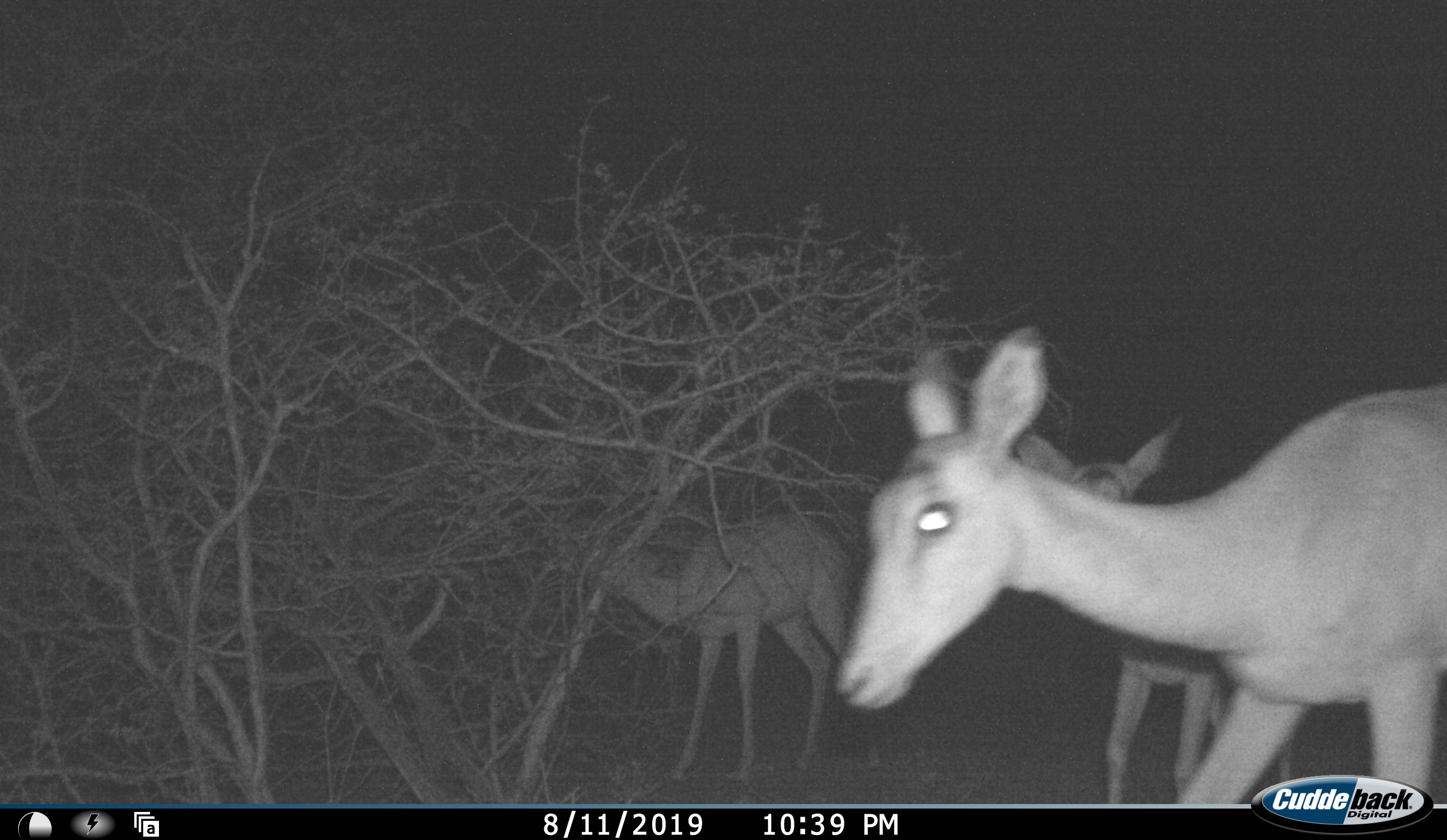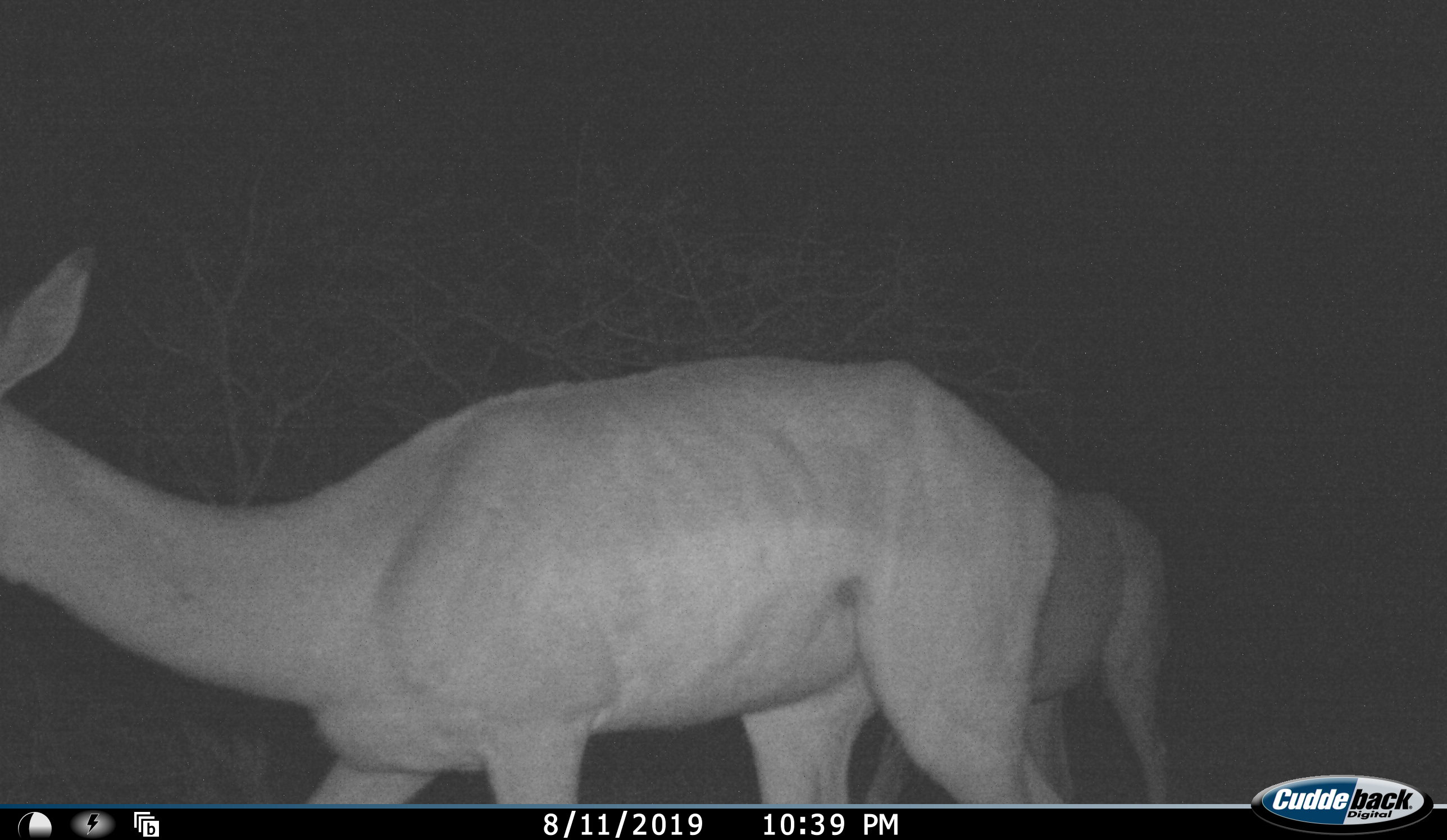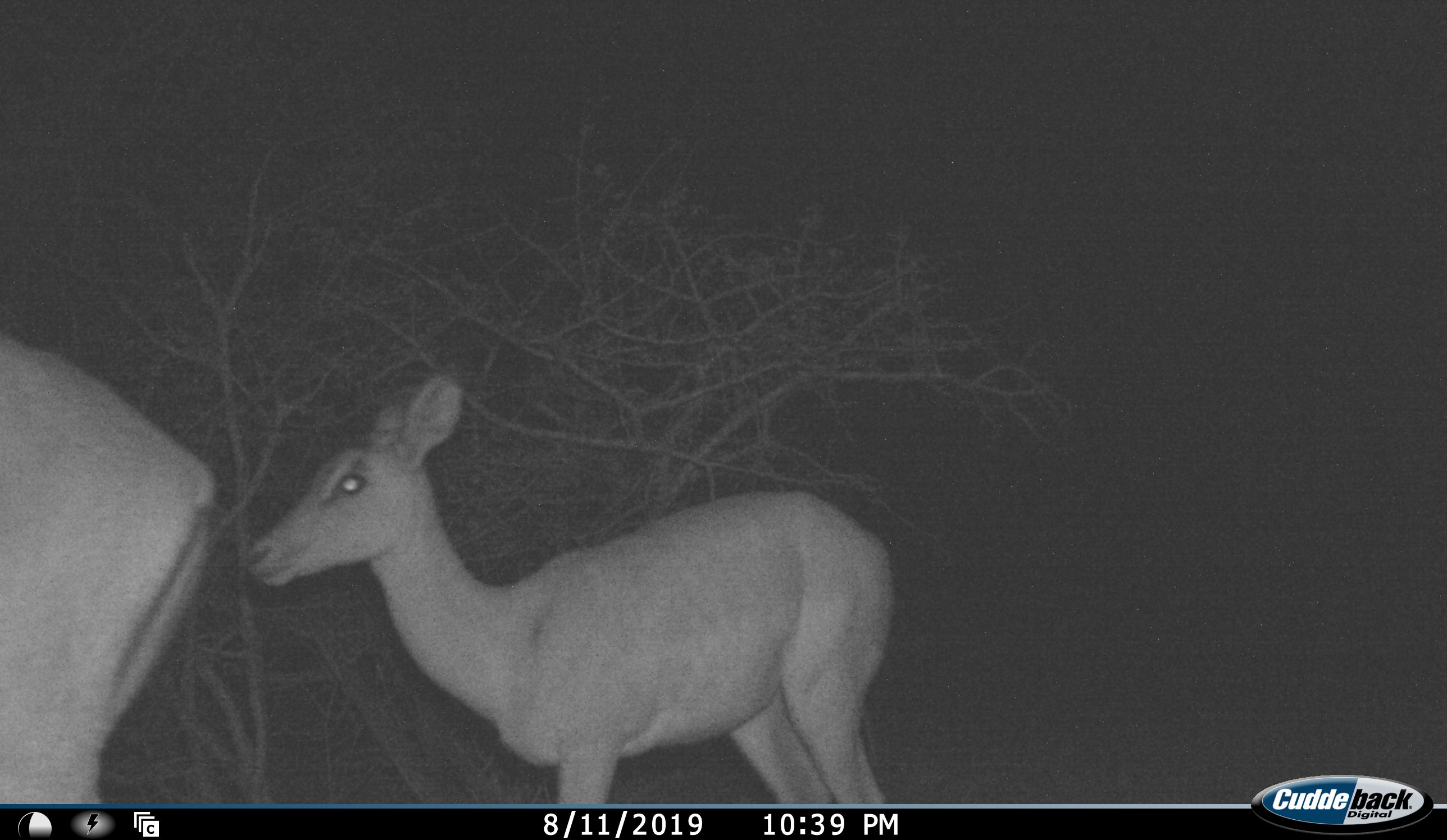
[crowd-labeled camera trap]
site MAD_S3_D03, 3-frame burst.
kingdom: Animalia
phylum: Chordata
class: Mammalia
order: Artiodactyla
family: Bovidae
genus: Aepyceros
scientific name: Aepyceros melampus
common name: impala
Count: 3.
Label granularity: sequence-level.